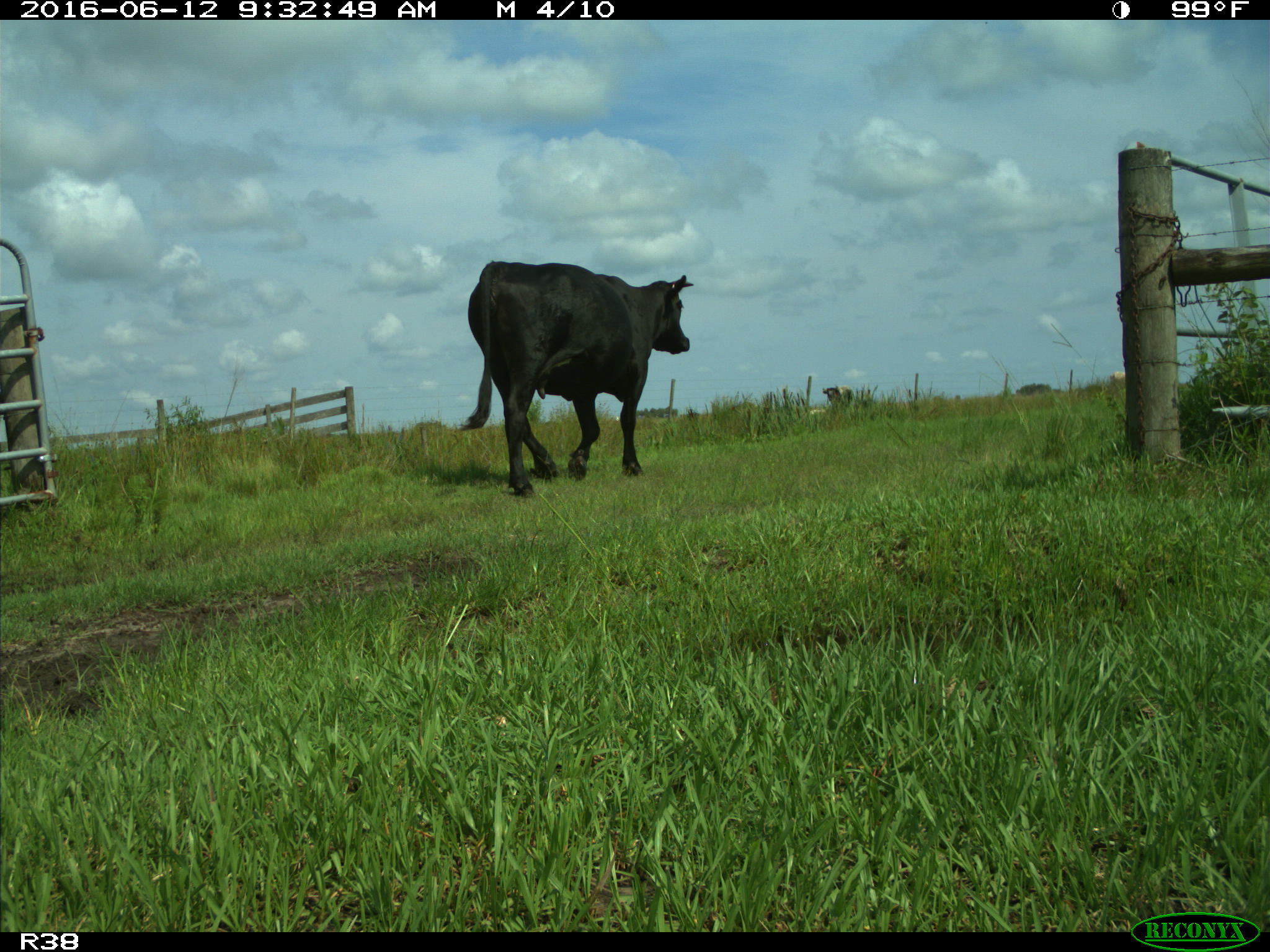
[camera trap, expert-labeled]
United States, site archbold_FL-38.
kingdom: Animalia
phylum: Chordata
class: Mammalia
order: Artiodactyla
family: Bovidae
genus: Bos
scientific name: Bos taurus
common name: domestic cow